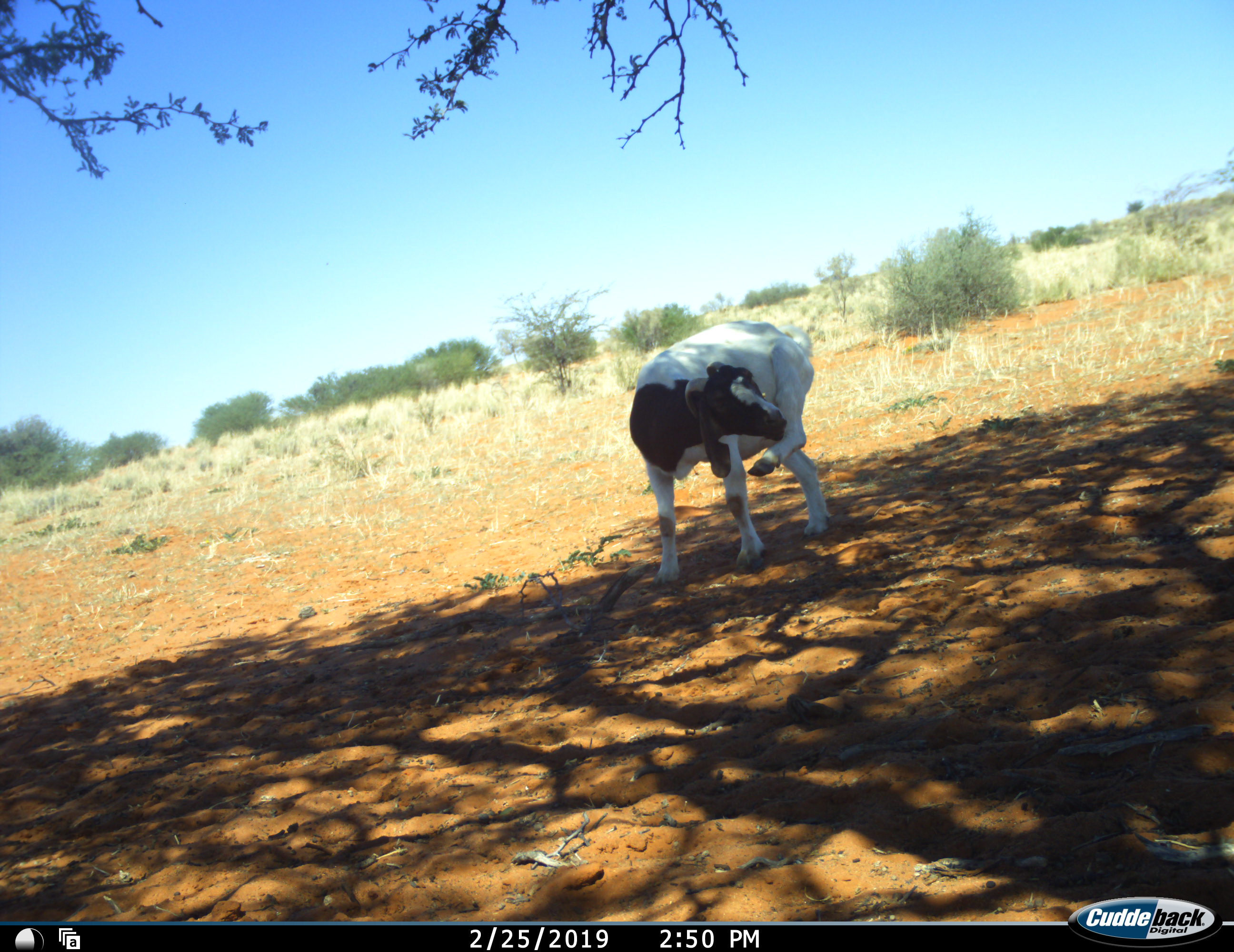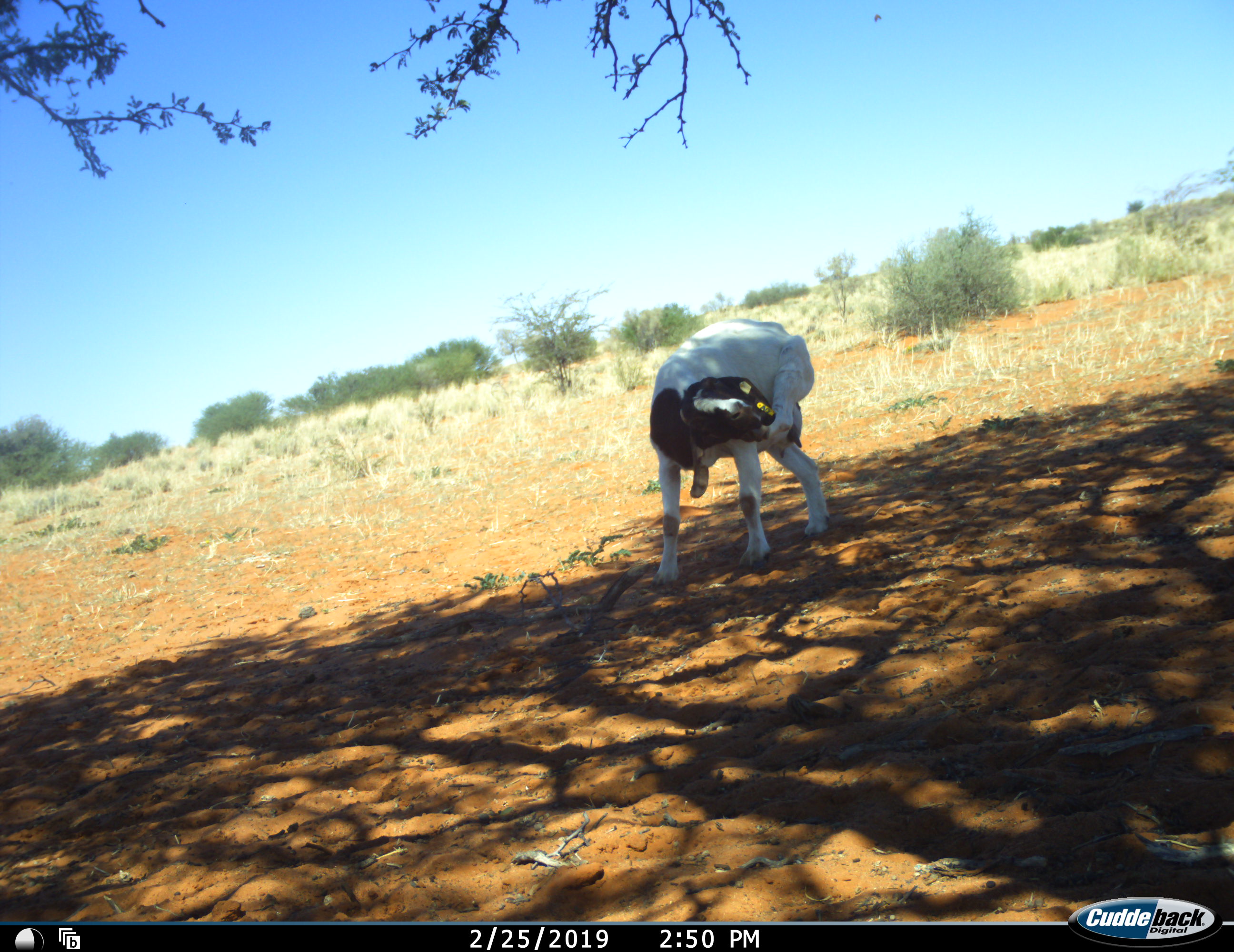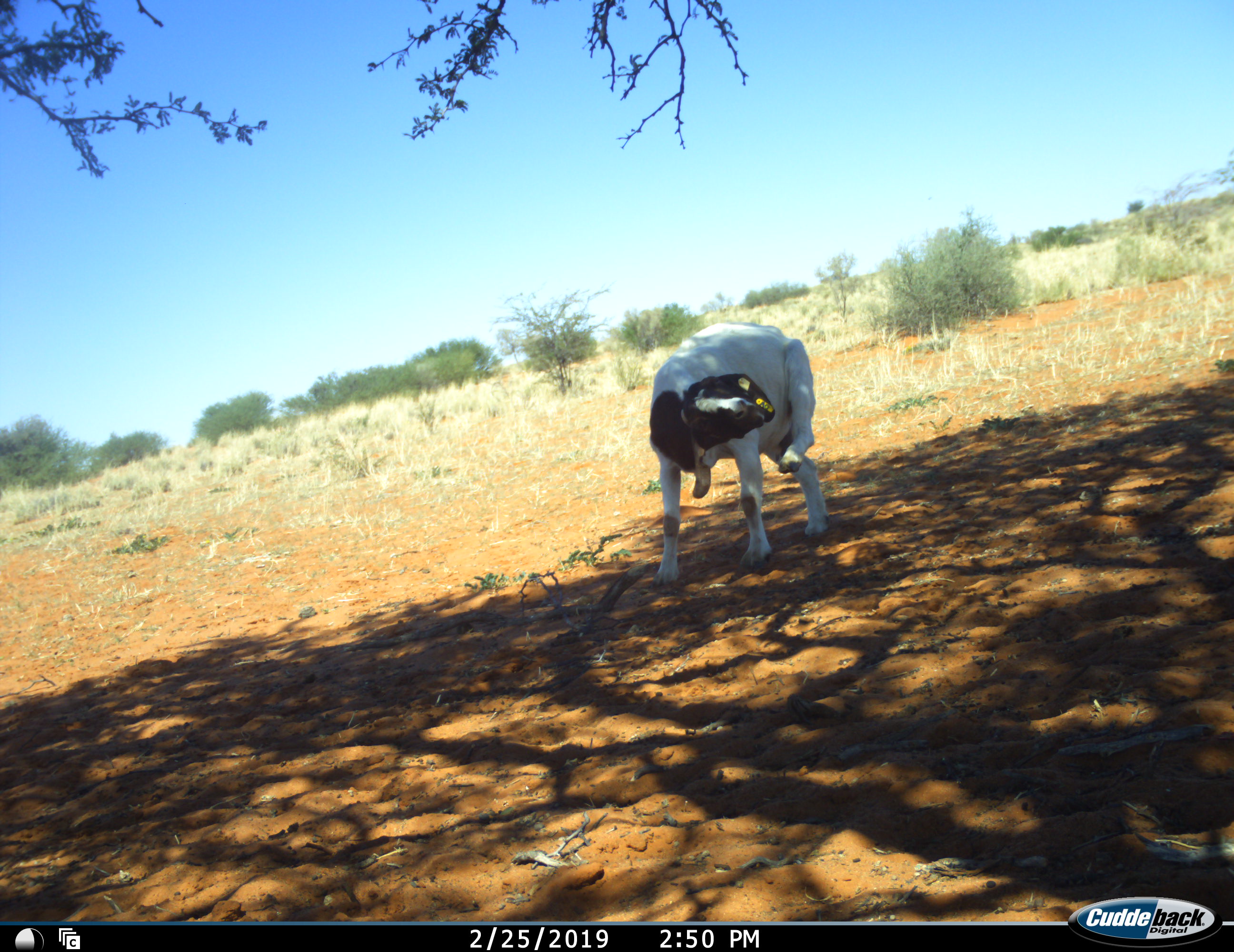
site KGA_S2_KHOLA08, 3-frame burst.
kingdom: Animalia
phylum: Chordata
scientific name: Vertebrata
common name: domestic animal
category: domesticanimal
Domesticanimal (domestic animal) (Vertebrata), count 1. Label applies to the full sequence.